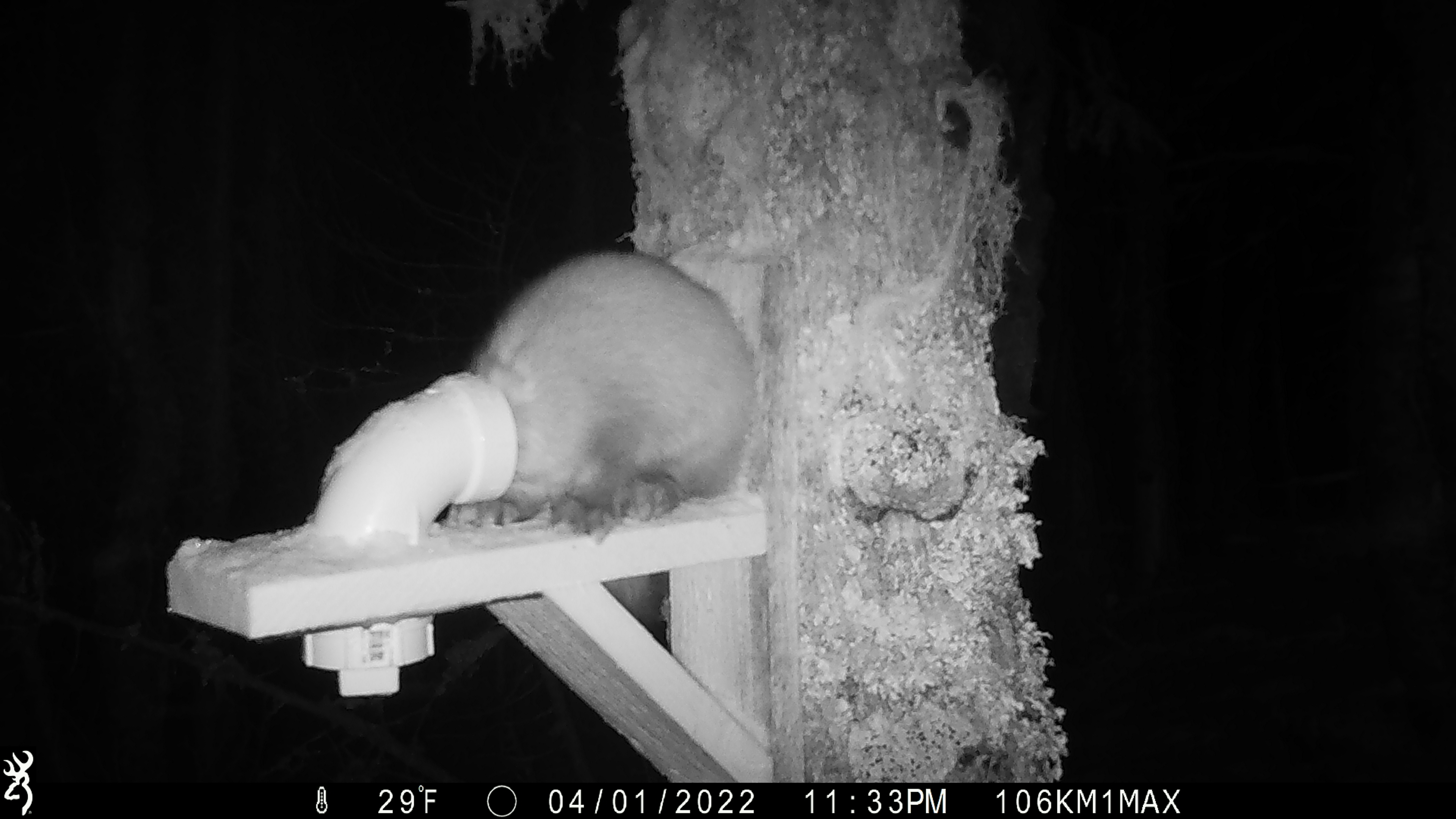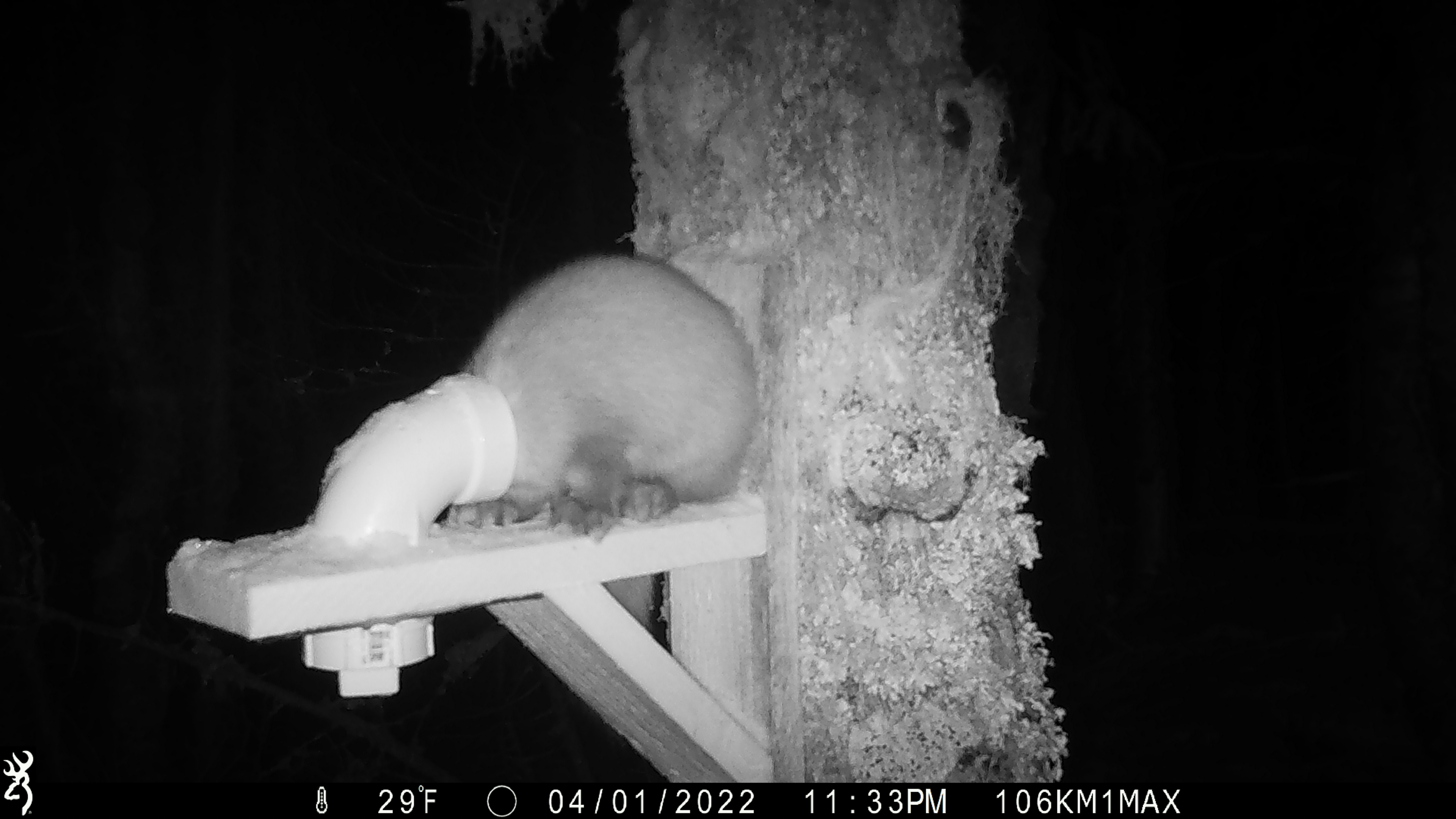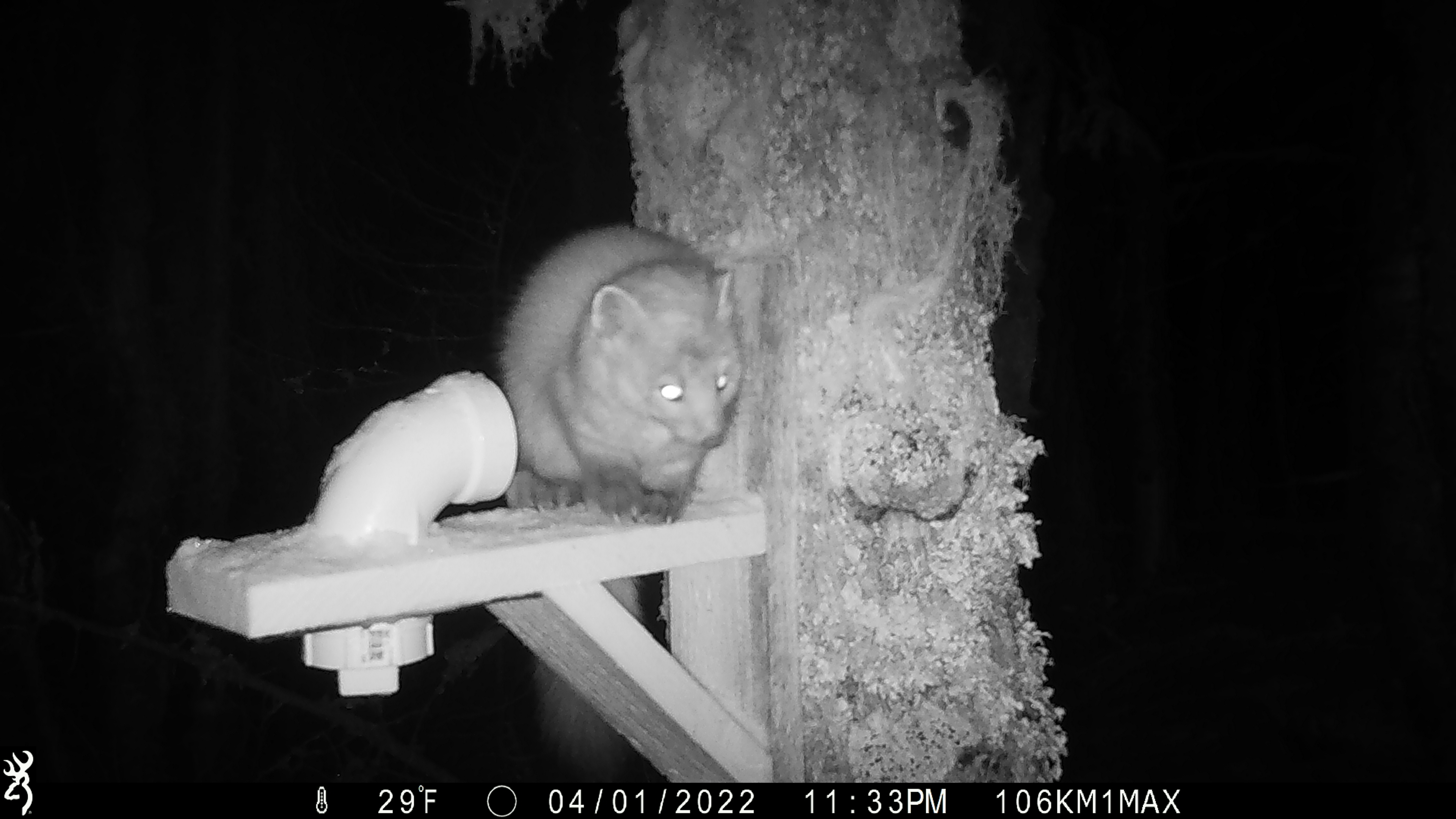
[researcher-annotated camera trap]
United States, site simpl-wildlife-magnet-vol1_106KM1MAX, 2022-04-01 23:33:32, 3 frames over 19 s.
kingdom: Animalia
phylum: Chordata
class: Mammalia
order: Carnivora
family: Mustelidae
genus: Martes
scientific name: Martes americana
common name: american marten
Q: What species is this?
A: American marten (Martes americana).